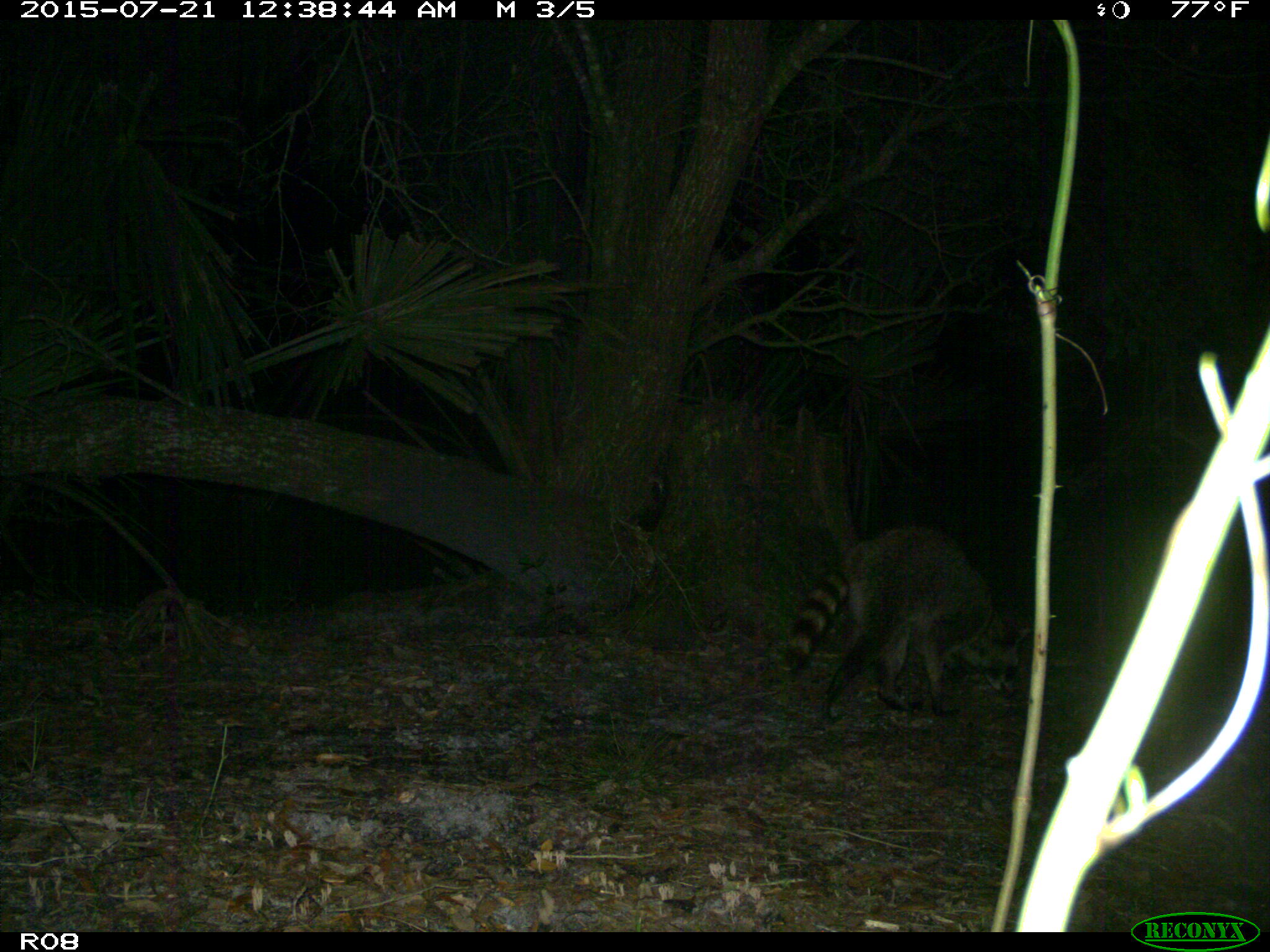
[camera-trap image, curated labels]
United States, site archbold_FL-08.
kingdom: Animalia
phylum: Chordata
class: Mammalia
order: Carnivora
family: Procyonidae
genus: Procyon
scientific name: Procyon lotor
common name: common raccoon